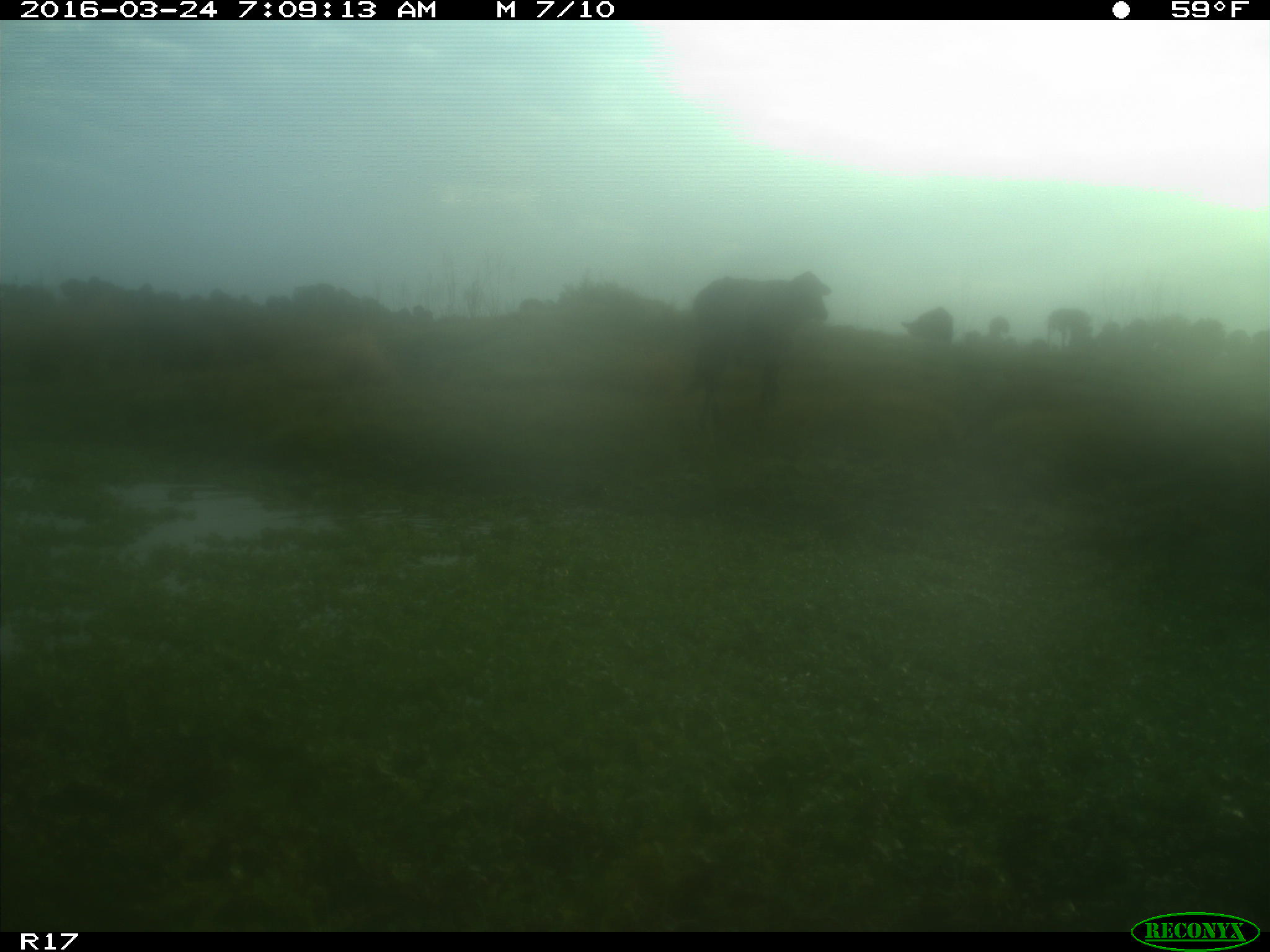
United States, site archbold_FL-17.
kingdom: Animalia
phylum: Chordata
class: Mammalia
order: Artiodactyla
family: Bovidae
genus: Bos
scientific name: Bos taurus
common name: domestic cow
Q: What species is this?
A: Bos taurus (domestic cow).